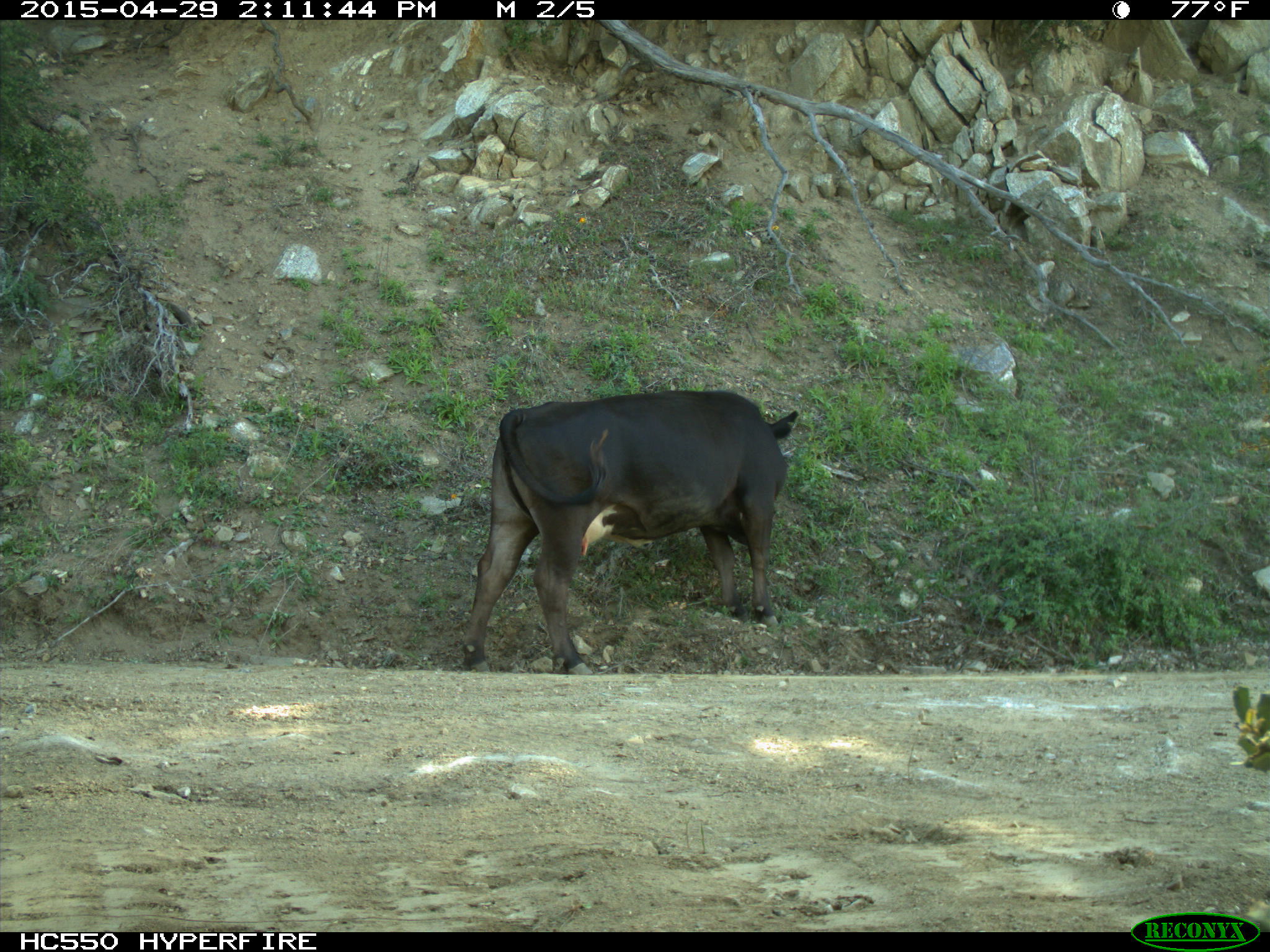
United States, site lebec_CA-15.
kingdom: Animalia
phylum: Chordata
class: Mammalia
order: Artiodactyla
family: Bovidae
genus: Bos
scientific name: Bos taurus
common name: domestic cow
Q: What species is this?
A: Bos taurus (domestic cow).